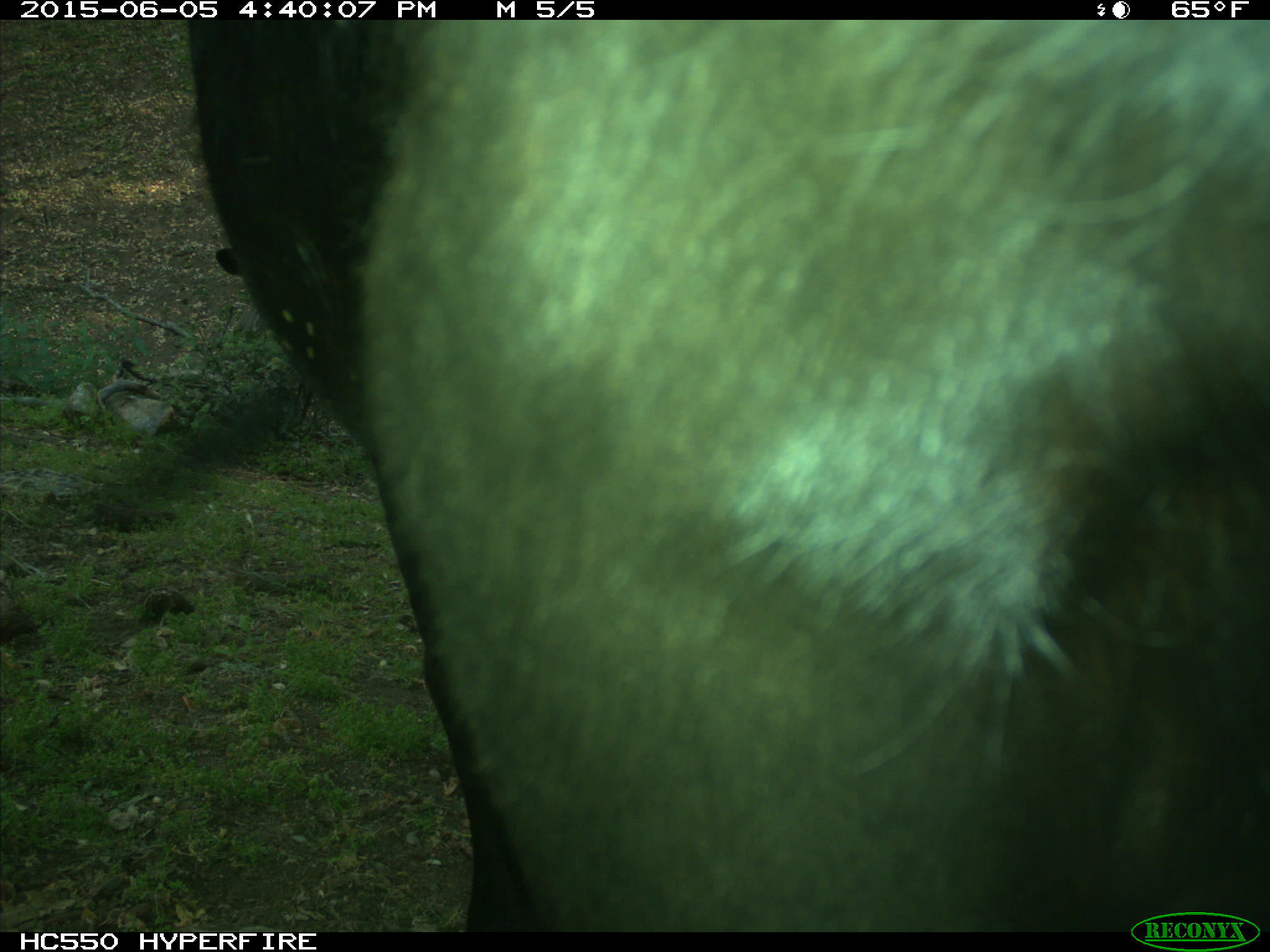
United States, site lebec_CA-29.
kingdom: Animalia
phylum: Chordata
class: Mammalia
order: Artiodactyla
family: Bovidae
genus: Bos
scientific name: Bos taurus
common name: domestic cow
Bos taurus (domestic cow).